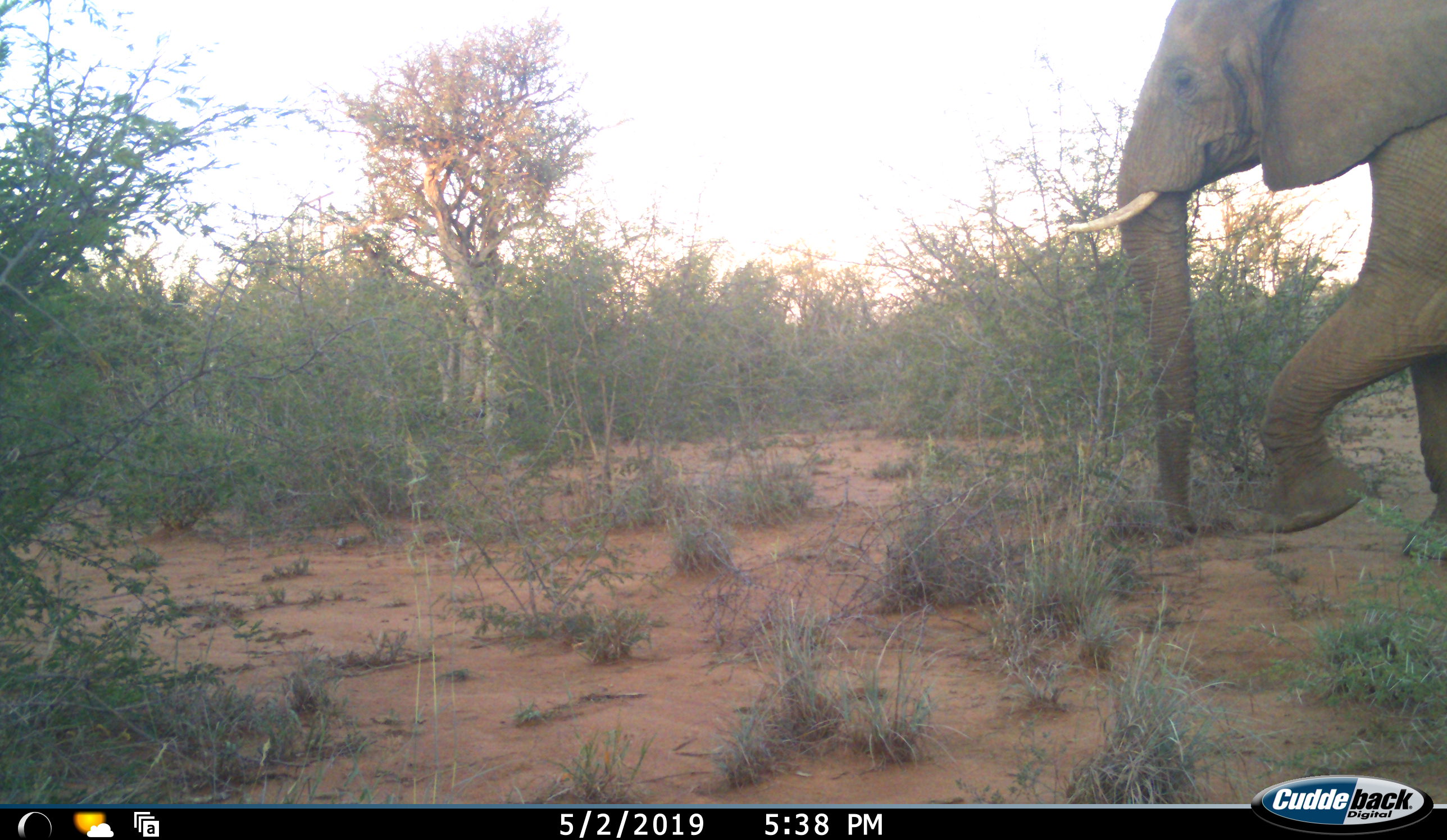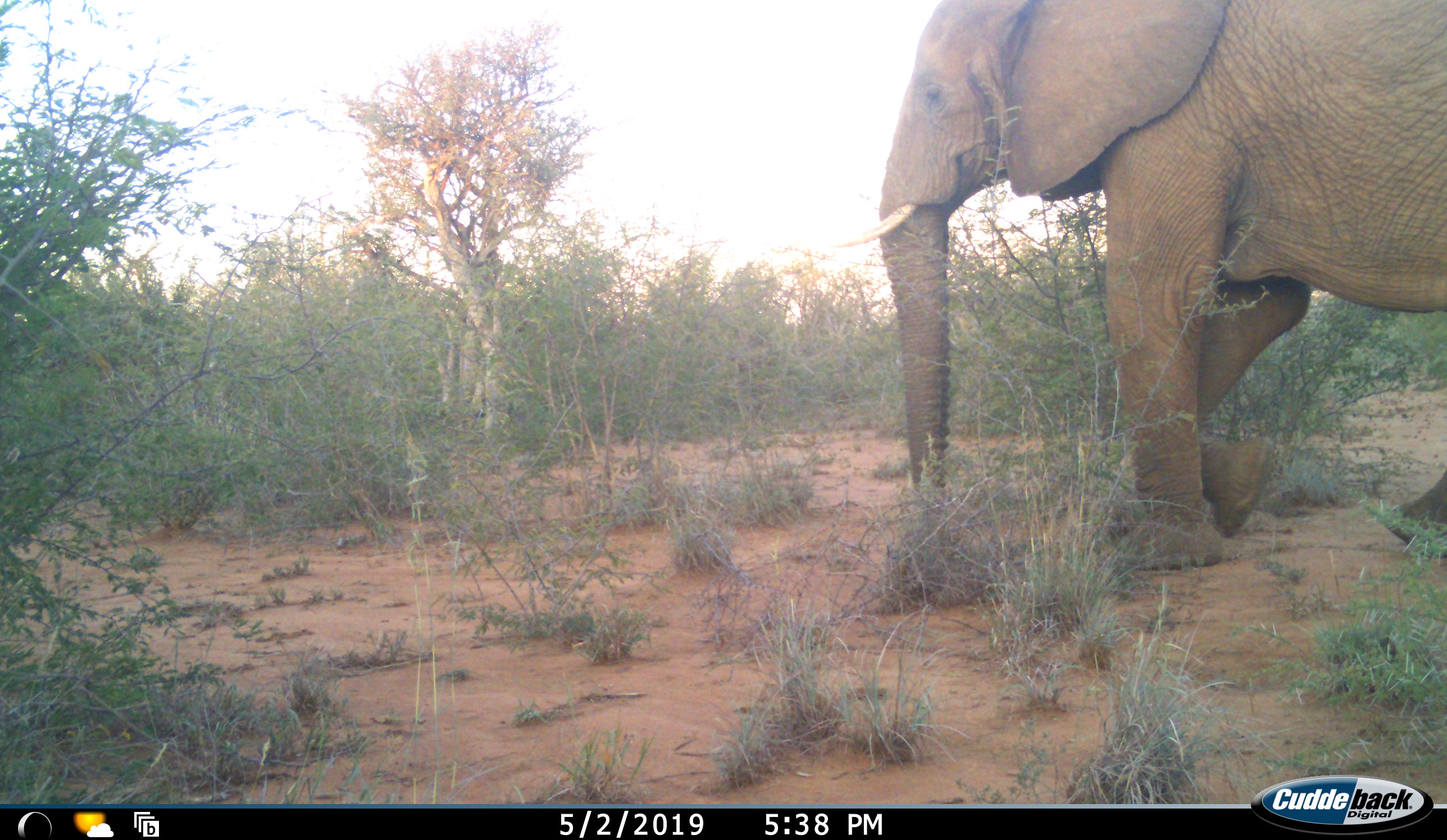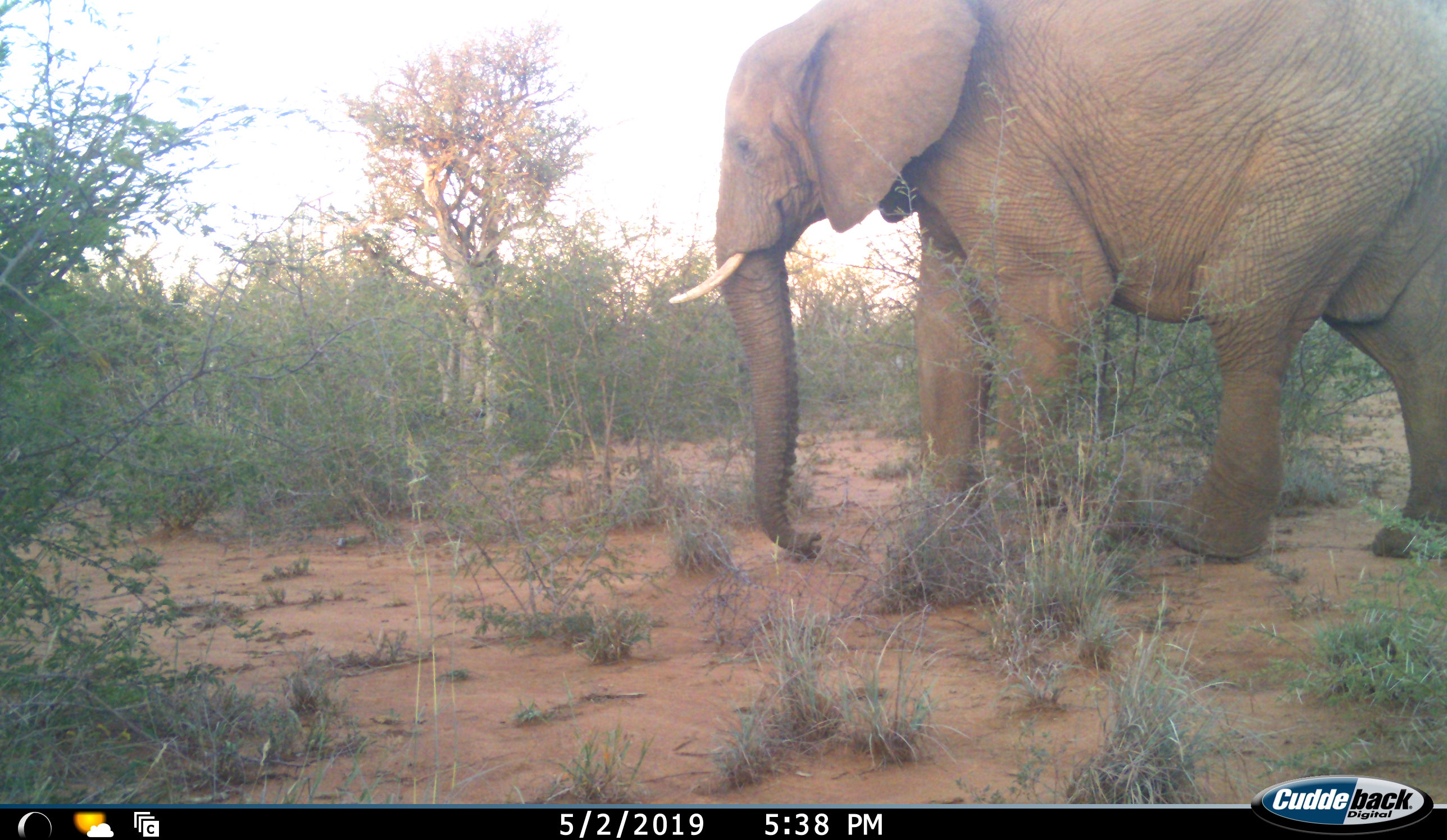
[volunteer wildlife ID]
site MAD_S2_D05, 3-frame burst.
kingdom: Animalia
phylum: Chordata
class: Mammalia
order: Proboscidea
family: Elephantidae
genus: Loxodonta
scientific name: Loxodonta africana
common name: african bush elephant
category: elephant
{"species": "elephant (african bush elephant) (Loxodonta africana)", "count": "1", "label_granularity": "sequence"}